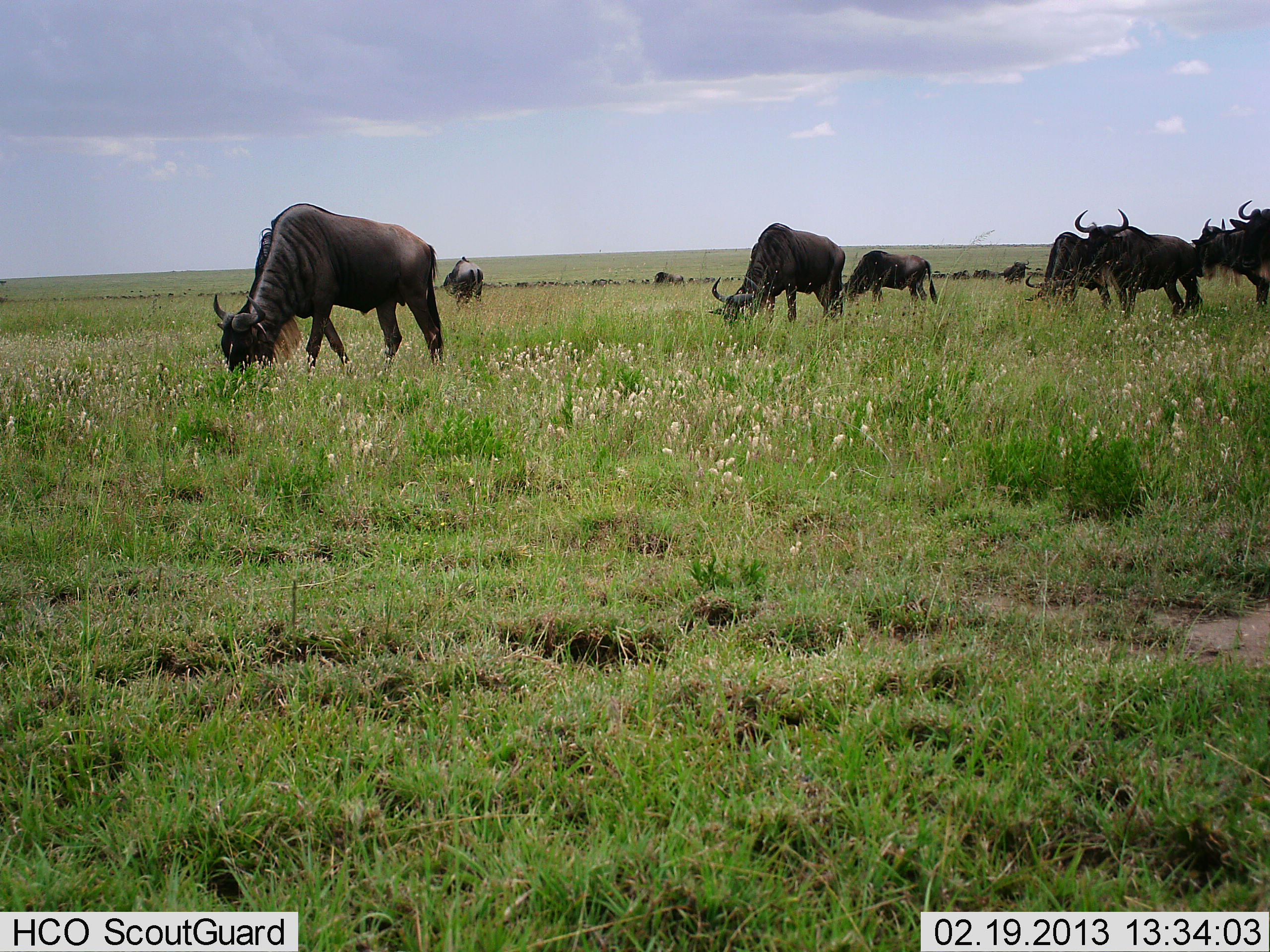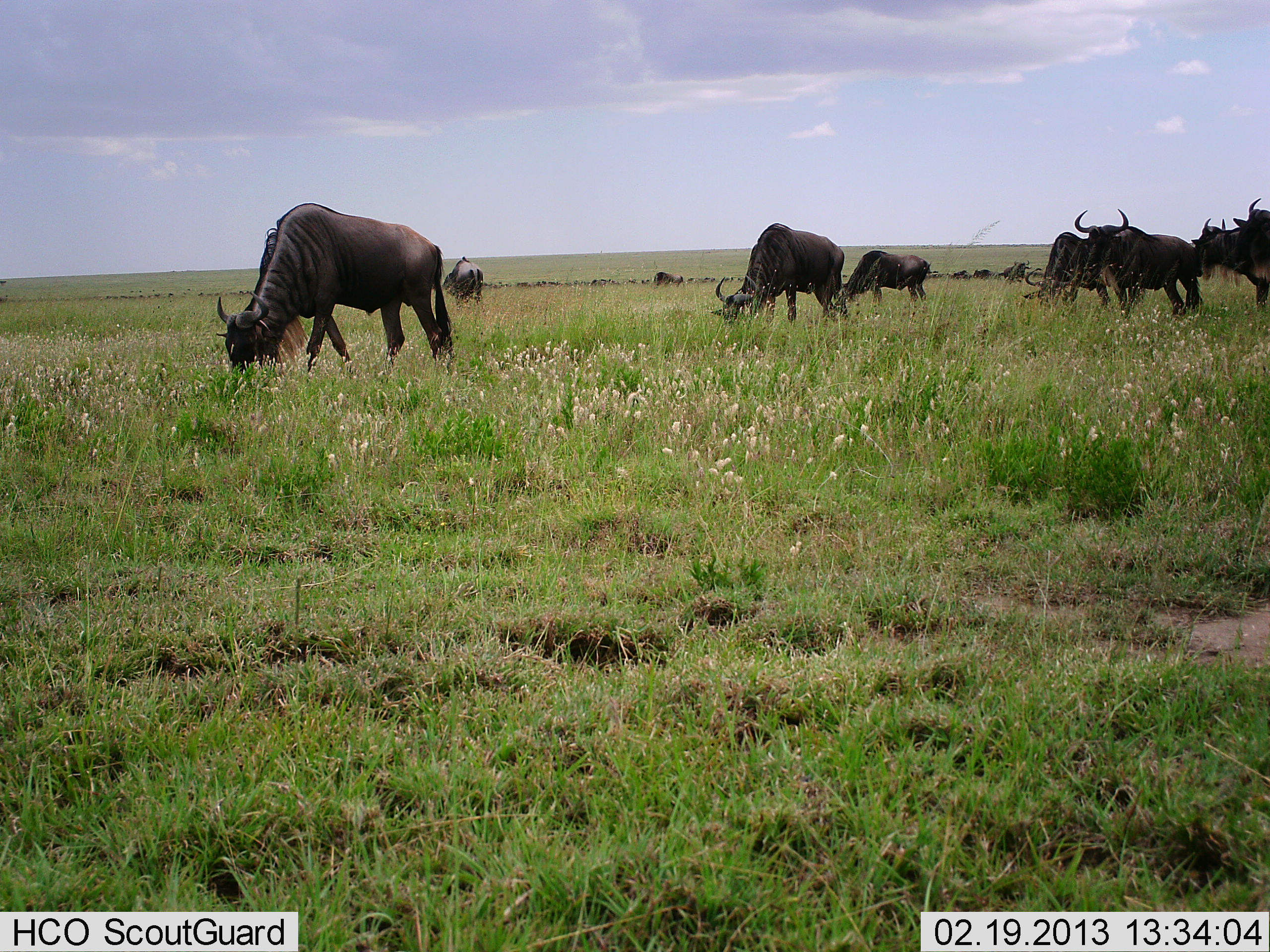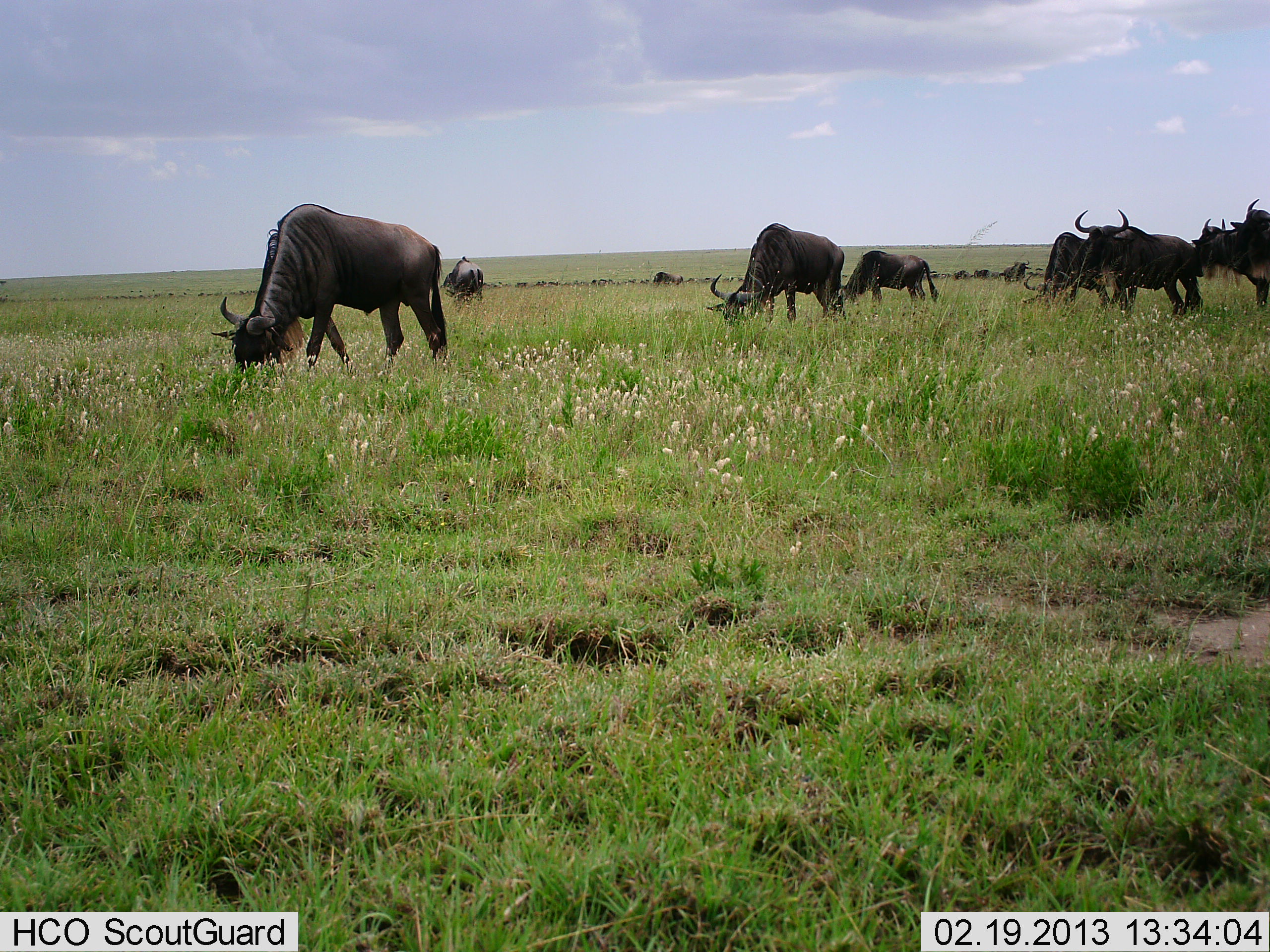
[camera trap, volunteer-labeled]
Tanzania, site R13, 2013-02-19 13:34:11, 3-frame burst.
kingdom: Animalia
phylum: Chordata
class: Mammalia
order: Artiodactyla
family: Bovidae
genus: Connochaetes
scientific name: Connochaetes taurinus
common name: blue wildebeest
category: wildebeest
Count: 11-50.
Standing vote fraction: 68%.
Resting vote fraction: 4%.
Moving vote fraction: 12%.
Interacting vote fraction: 0%.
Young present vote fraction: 0%.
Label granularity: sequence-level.